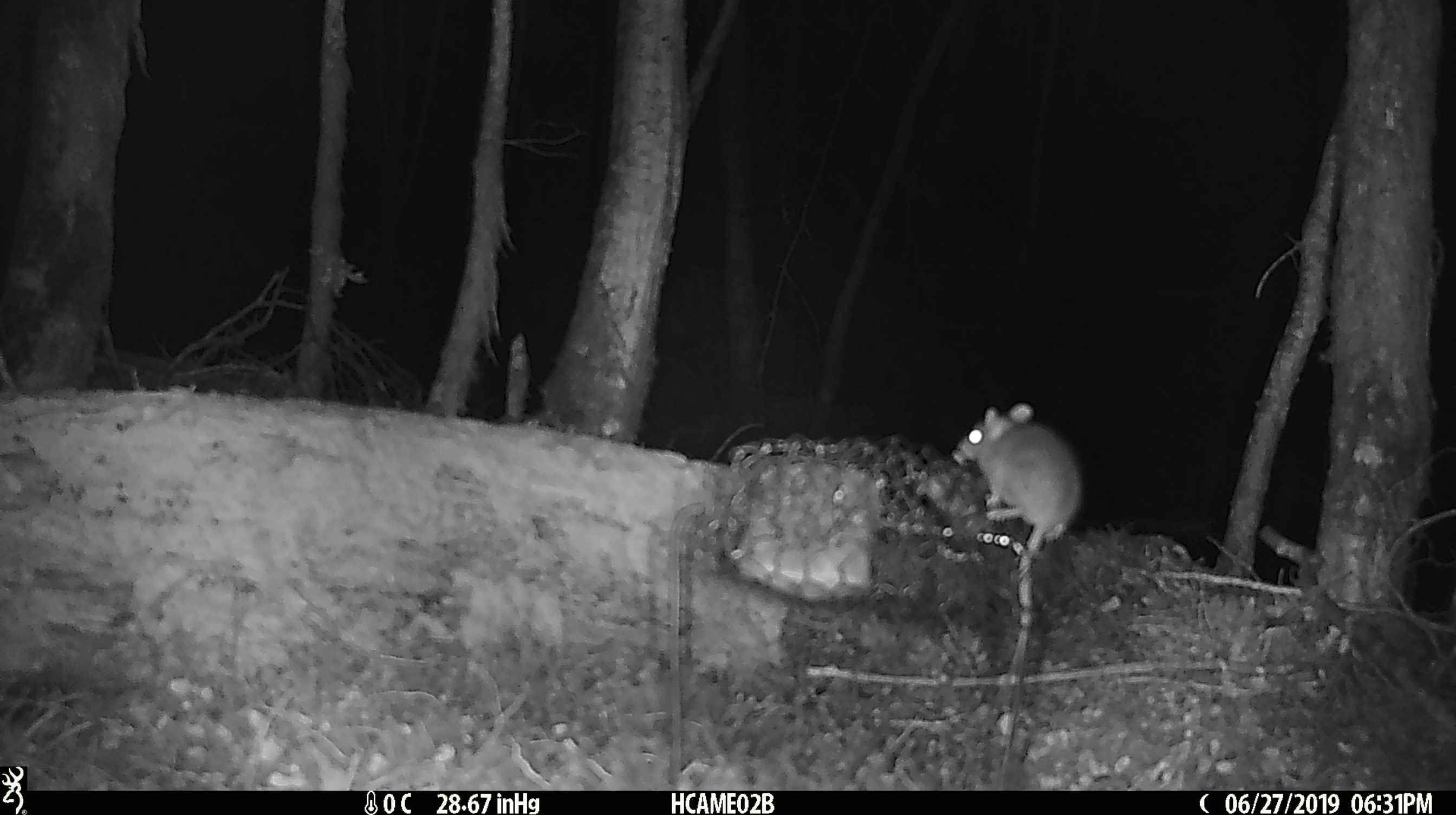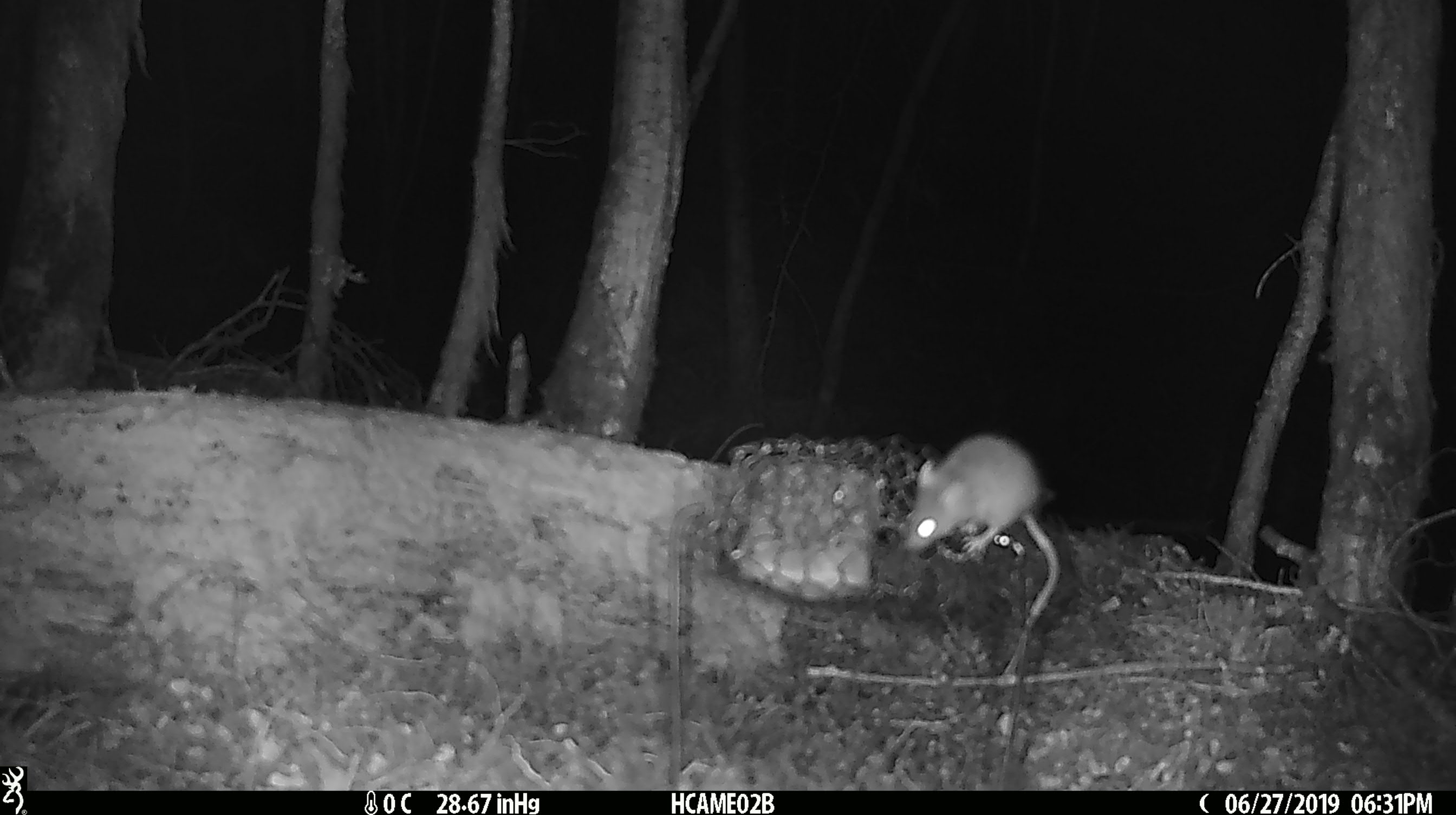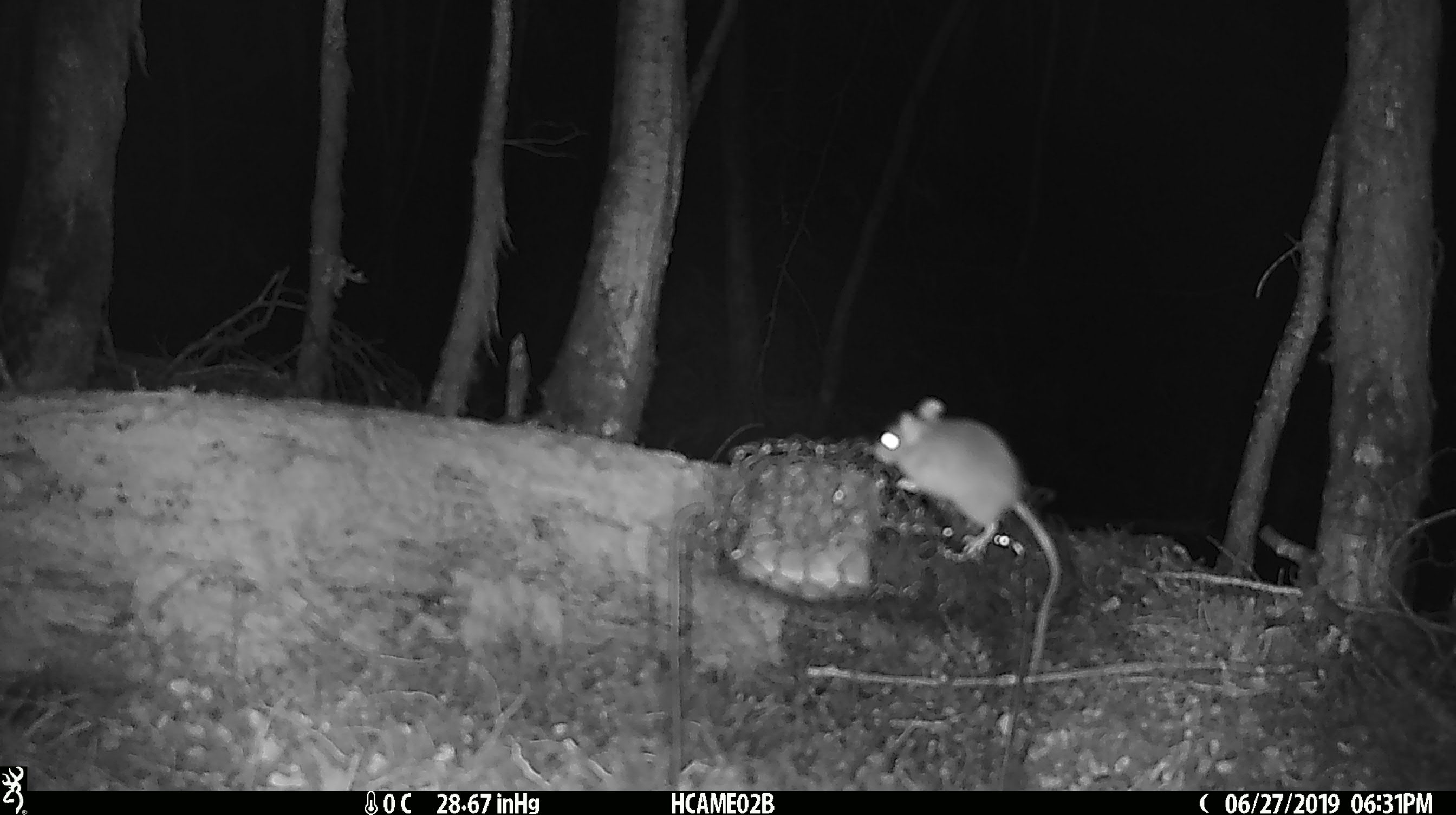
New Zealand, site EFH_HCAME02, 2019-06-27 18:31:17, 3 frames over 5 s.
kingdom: Animalia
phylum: Chordata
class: Mammalia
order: Rodentia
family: Muridae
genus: Mus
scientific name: Mus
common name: mouse